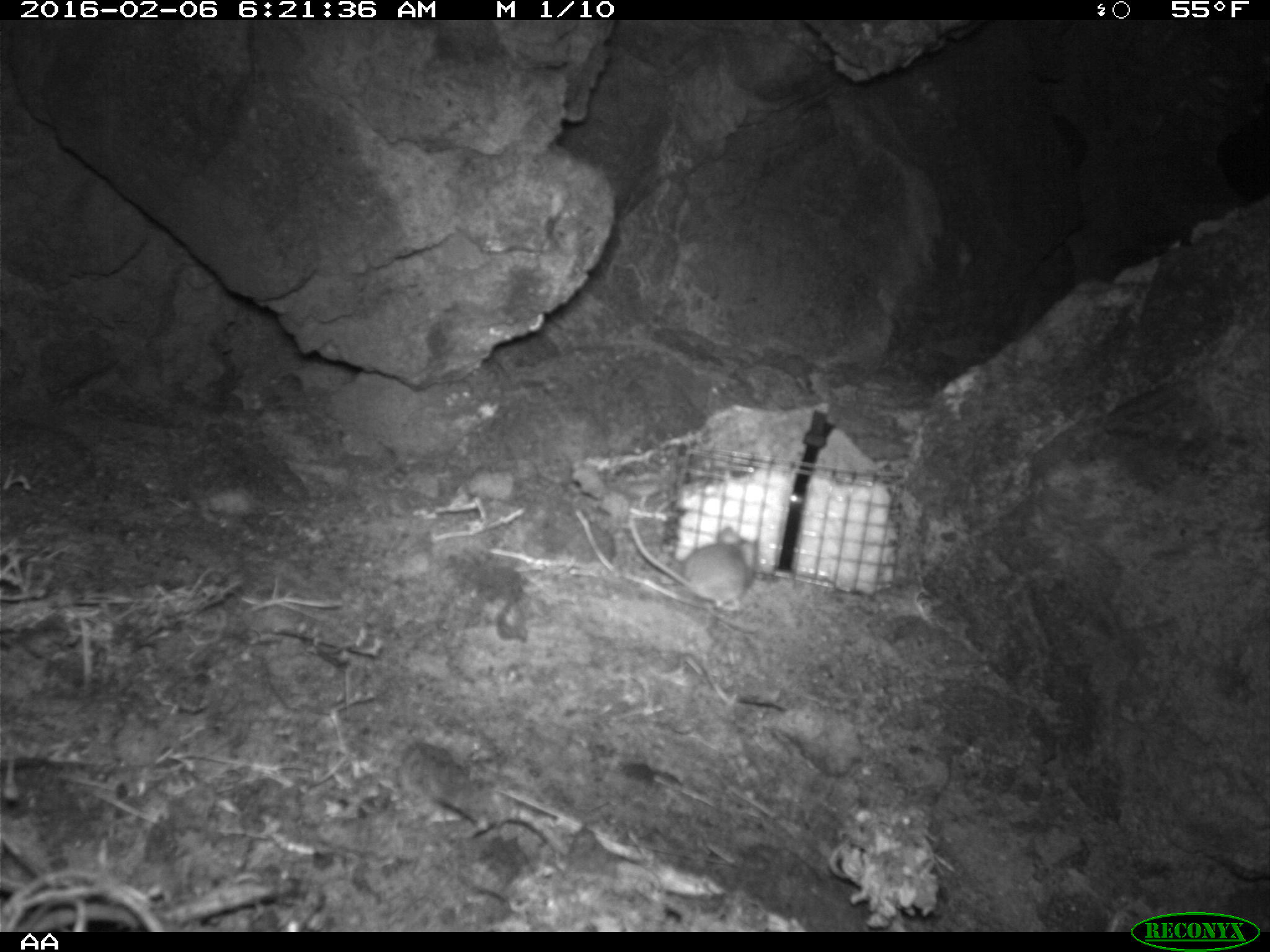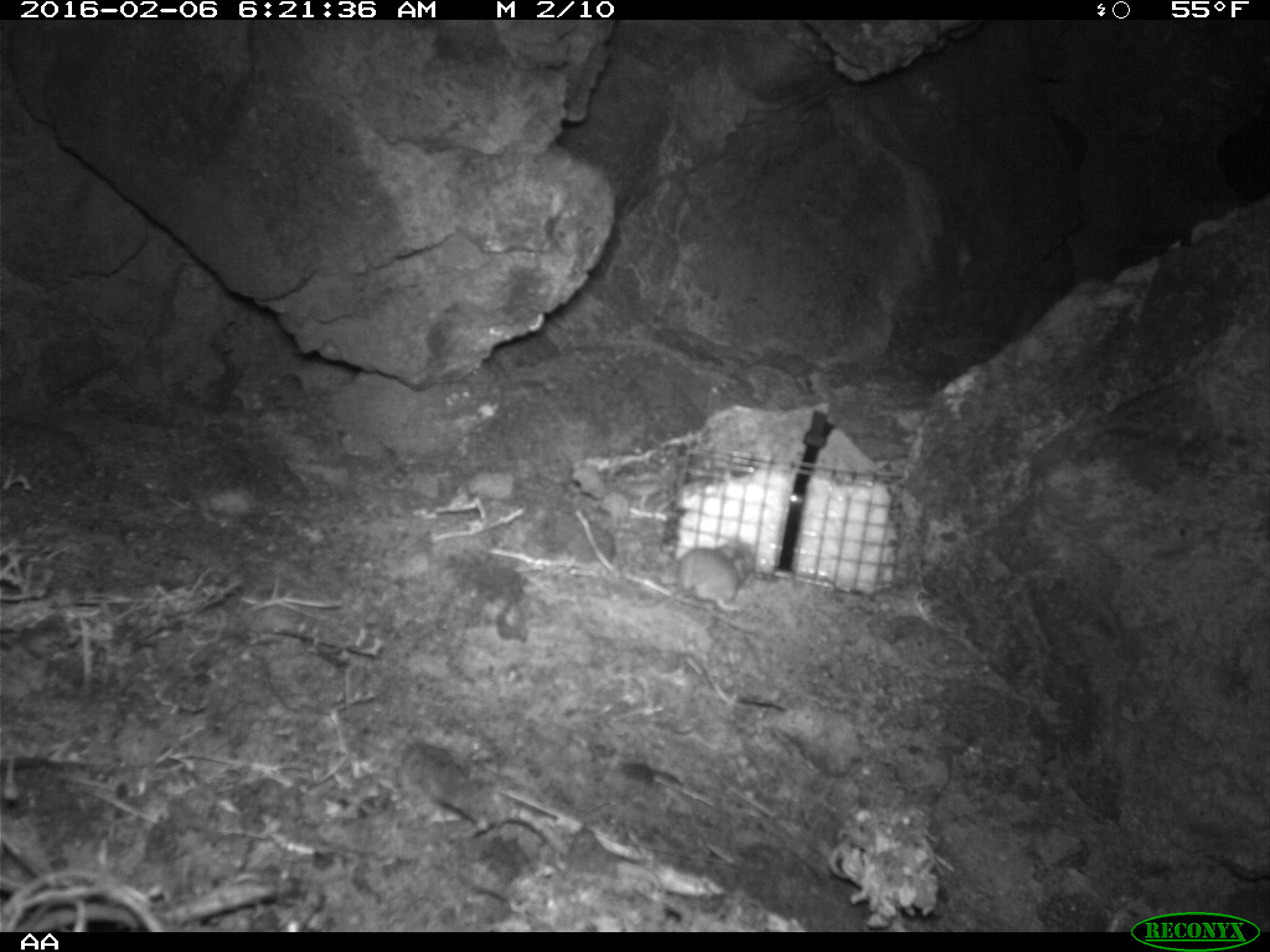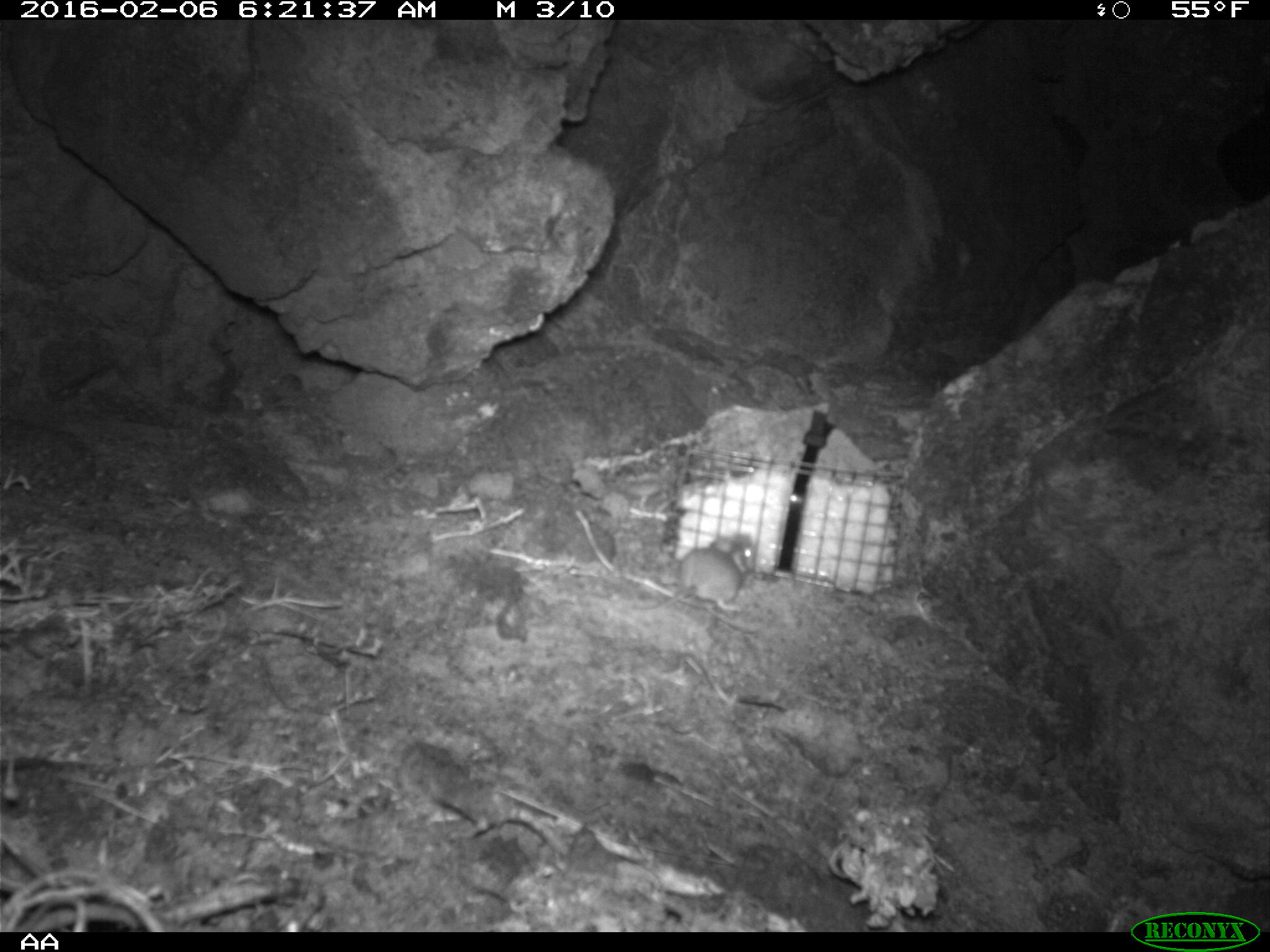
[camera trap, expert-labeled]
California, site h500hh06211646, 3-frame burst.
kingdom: Animalia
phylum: Chordata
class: Mammalia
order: Rodentia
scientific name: Rodentia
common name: rodent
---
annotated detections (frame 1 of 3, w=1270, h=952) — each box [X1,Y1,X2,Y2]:
rodent: [627,514,762,614]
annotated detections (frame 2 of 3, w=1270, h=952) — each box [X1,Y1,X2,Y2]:
rodent: [633,534,753,612]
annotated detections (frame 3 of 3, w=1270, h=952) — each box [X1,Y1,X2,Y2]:
rodent: [631,532,758,613]